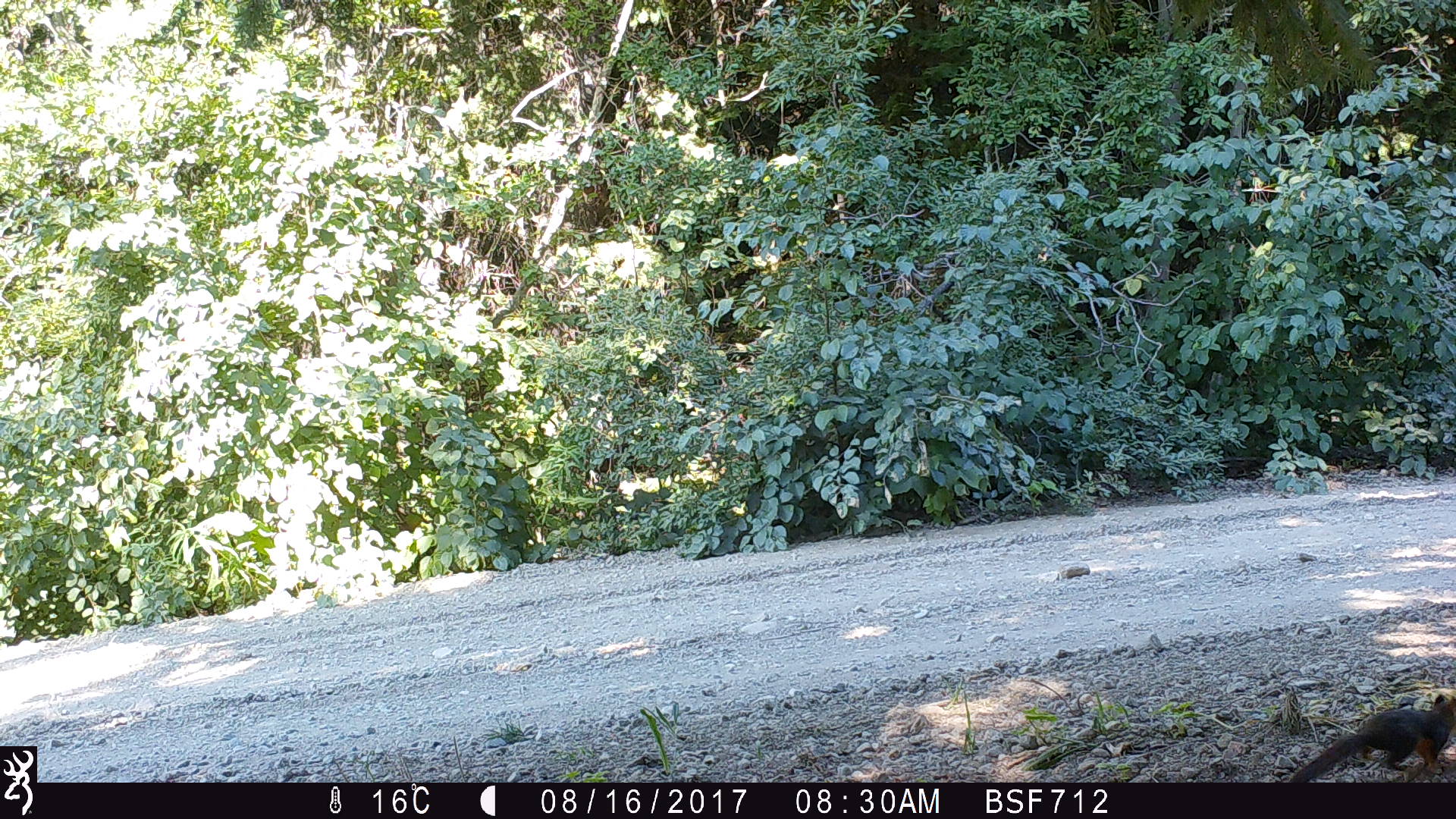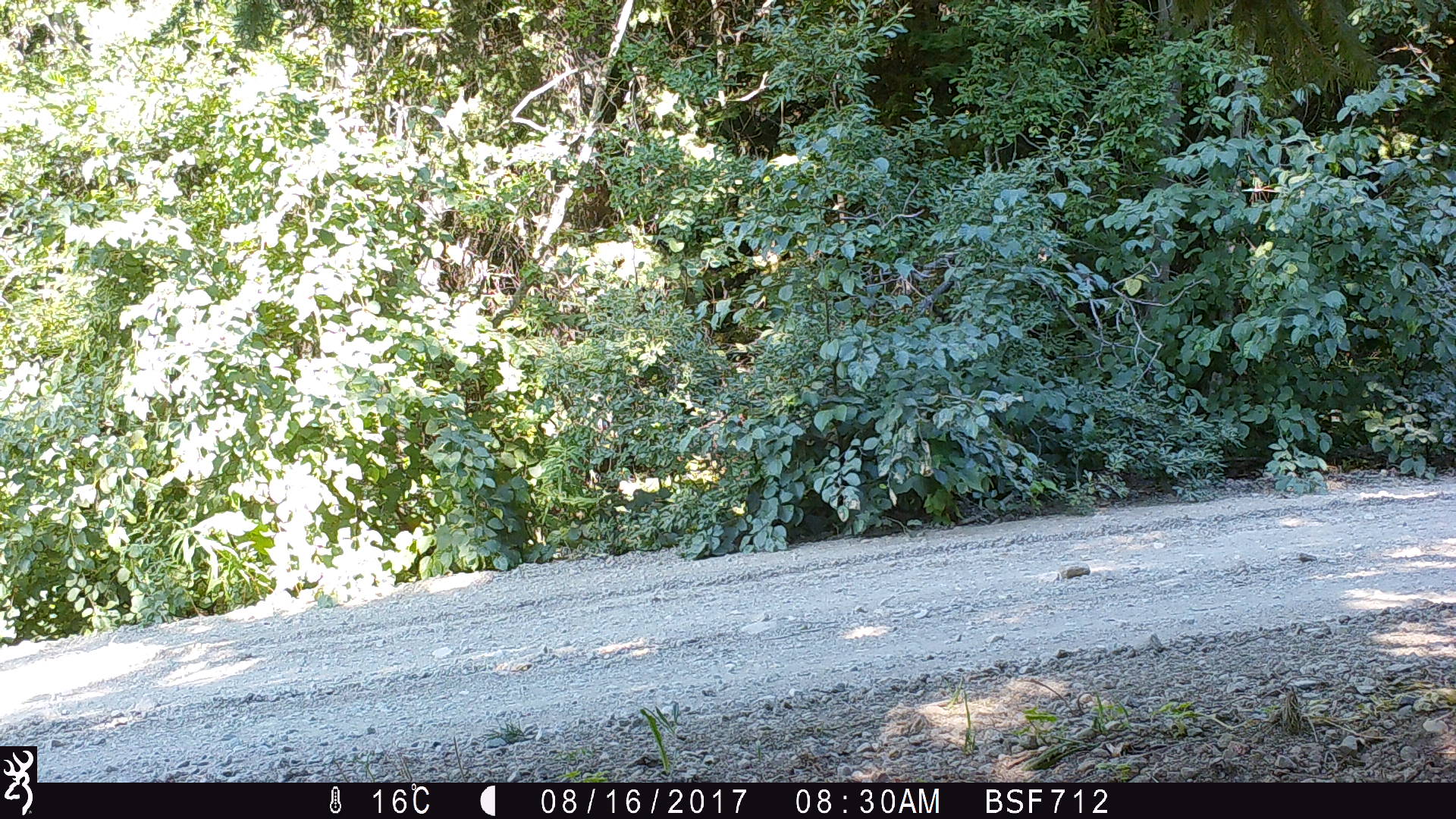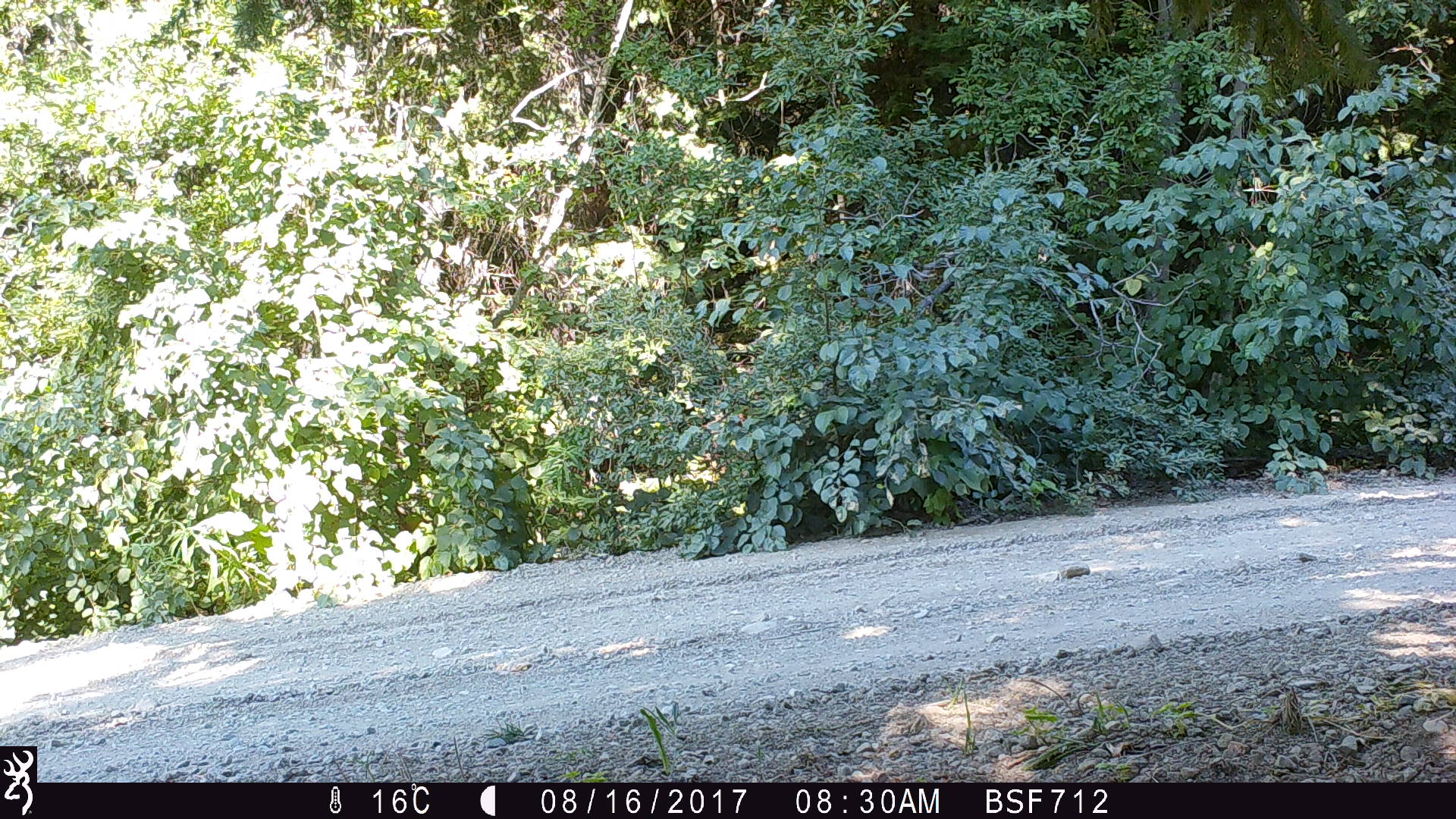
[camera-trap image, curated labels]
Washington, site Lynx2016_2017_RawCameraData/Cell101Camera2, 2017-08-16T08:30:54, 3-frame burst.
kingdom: Animalia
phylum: Chordata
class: Mammalia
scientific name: Mammalia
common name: small mammal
Small mammal (Mammalia). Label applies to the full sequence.